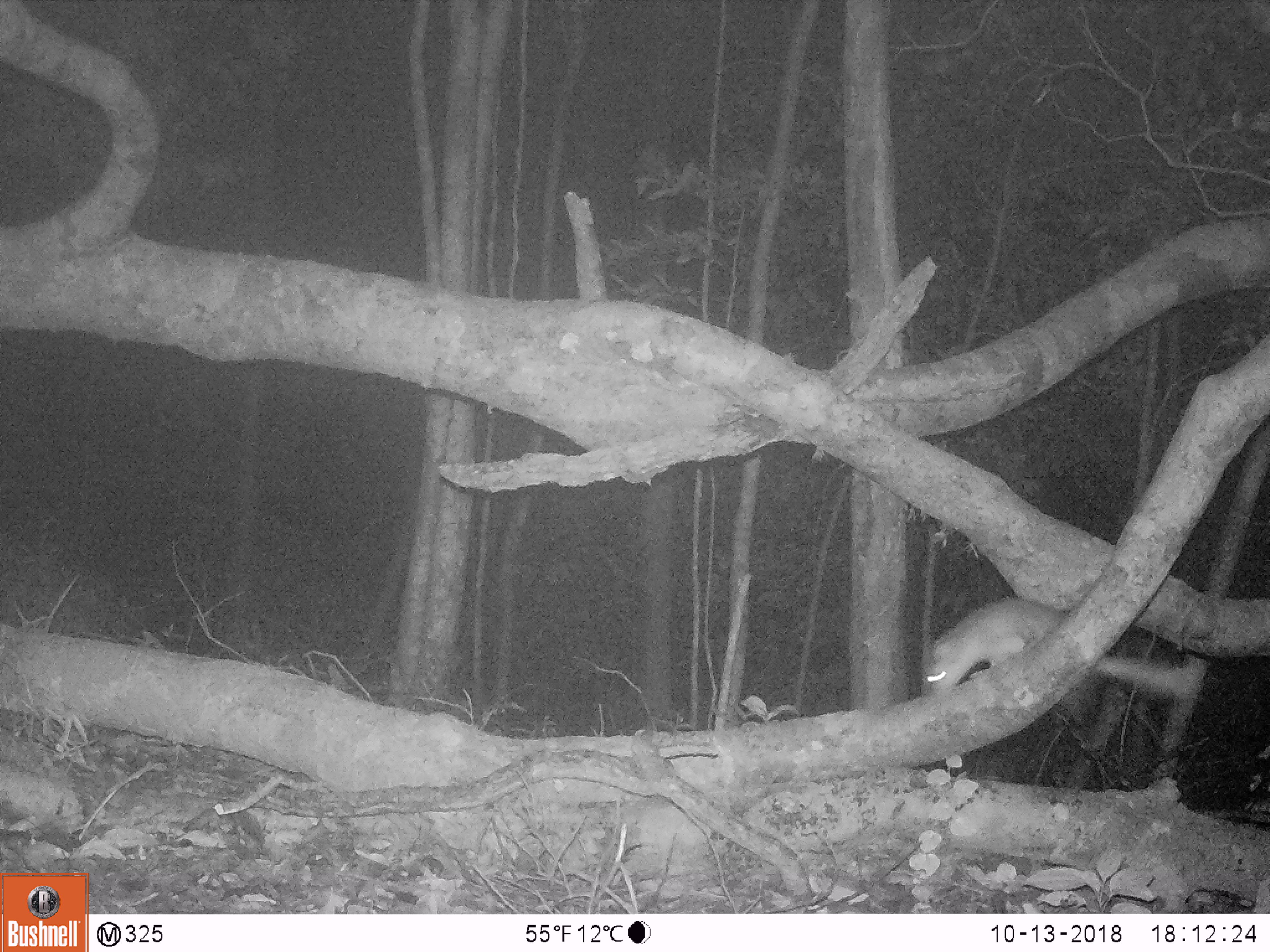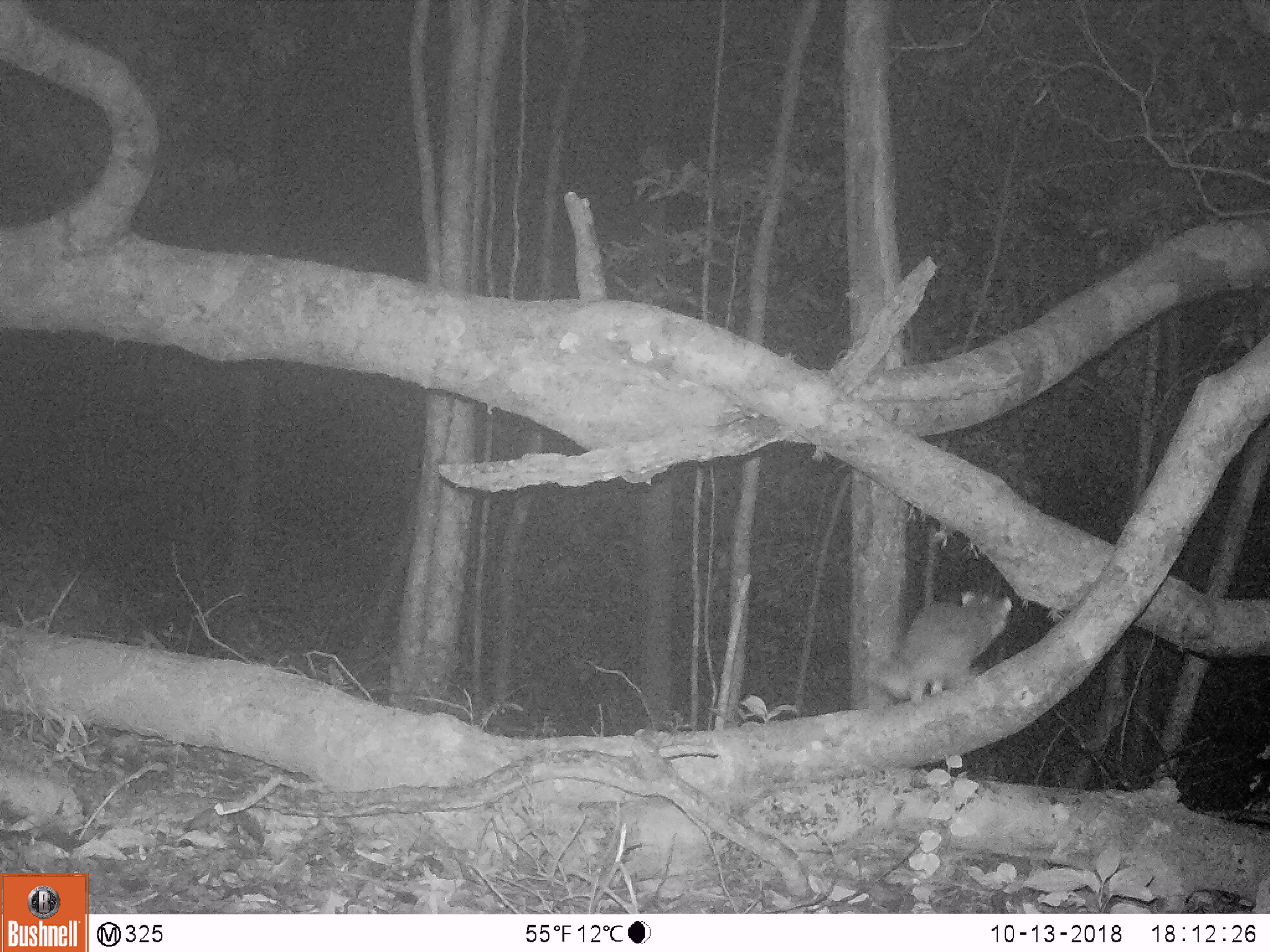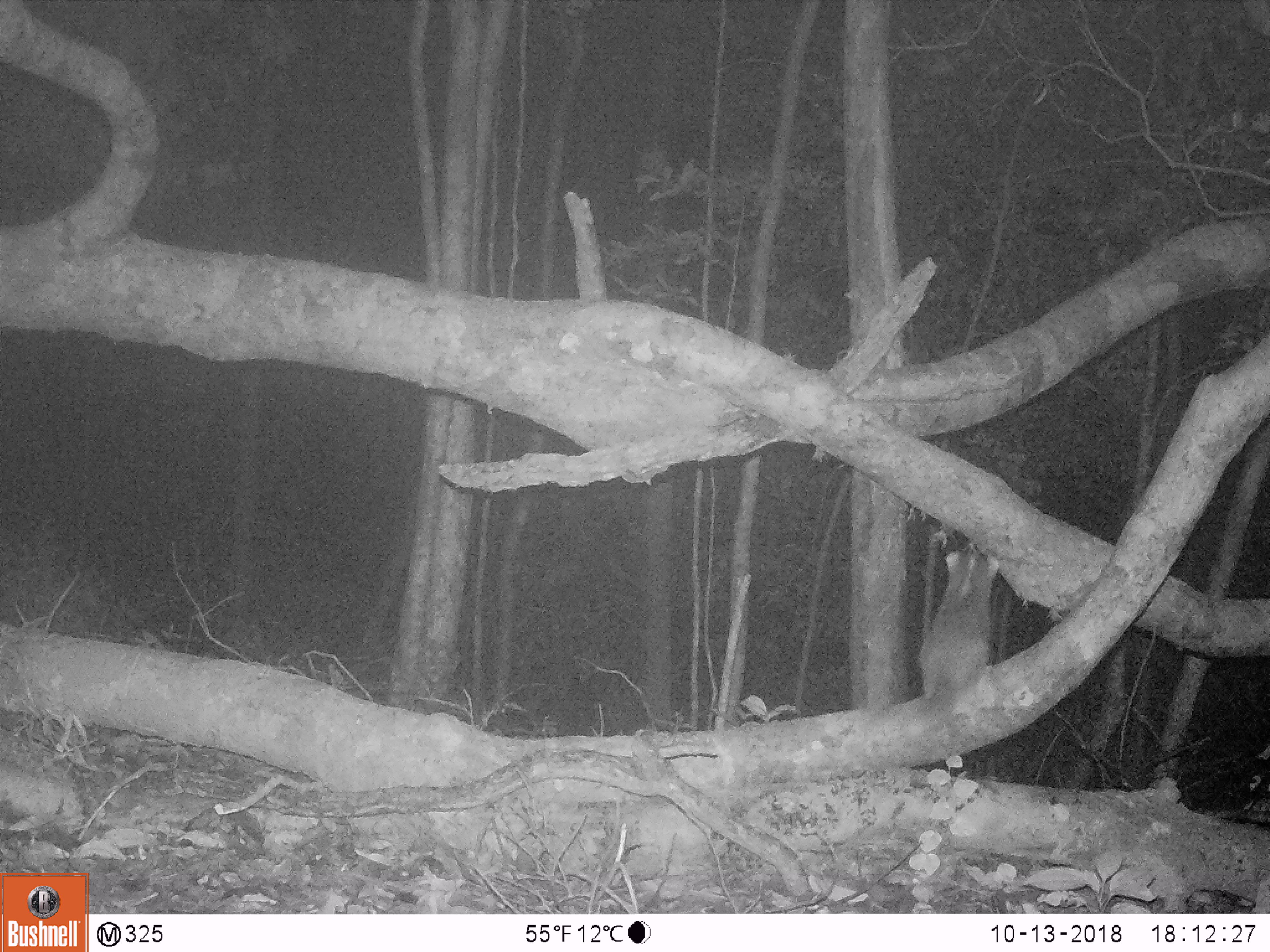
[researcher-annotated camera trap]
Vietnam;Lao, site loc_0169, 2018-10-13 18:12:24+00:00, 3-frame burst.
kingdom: Animalia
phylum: Chordata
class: Mammalia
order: Carnivora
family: Mustelidae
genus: Melogale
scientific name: Melogale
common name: ferret badger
Ferret badger (Melogale). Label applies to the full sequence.